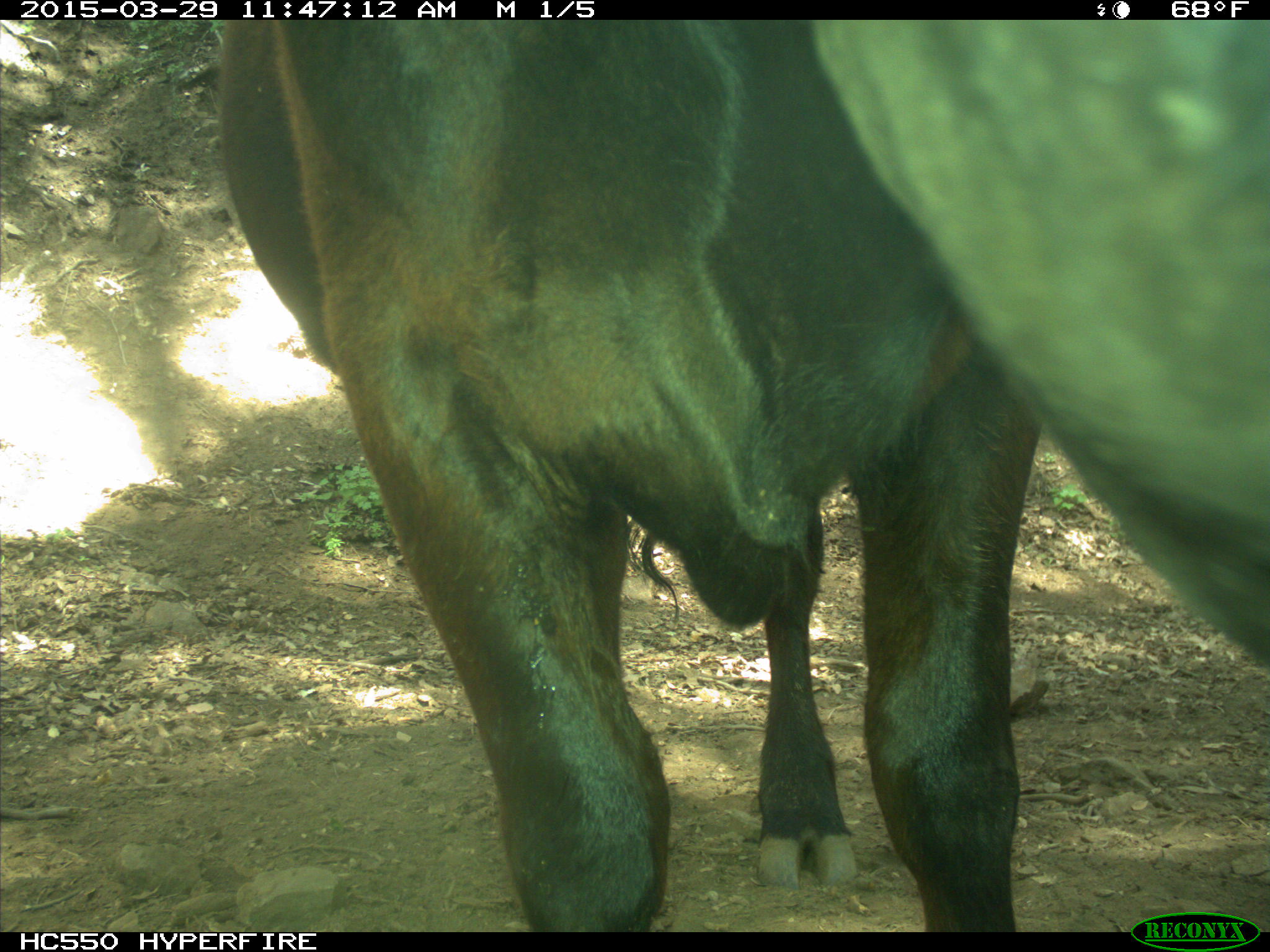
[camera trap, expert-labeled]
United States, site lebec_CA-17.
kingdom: Animalia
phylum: Chordata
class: Mammalia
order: Artiodactyla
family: Bovidae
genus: Bos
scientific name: Bos taurus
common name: domestic cow